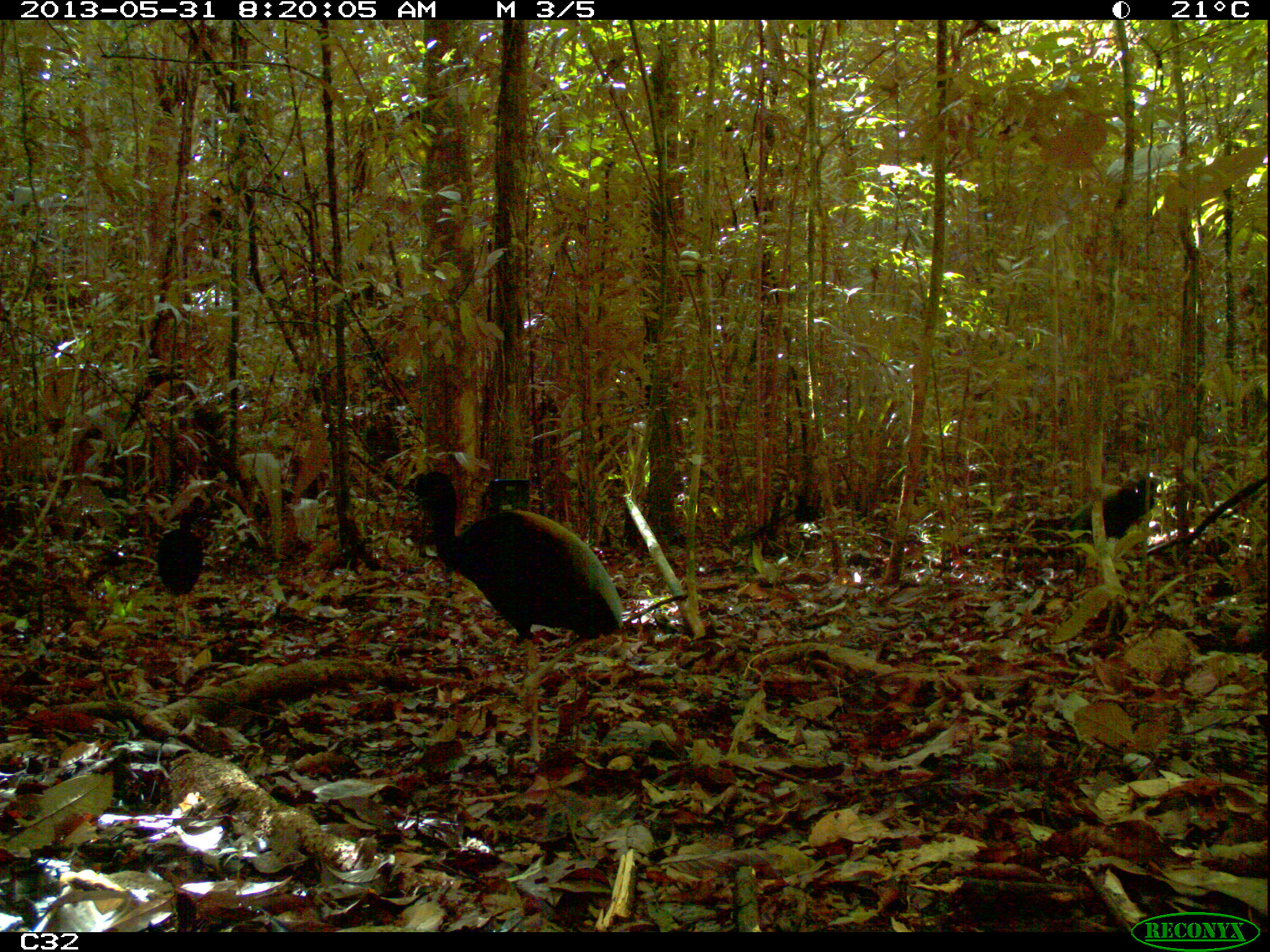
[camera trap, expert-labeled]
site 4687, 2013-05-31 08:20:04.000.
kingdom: Animalia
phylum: Chordata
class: Aves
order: Gruiformes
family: Psophiidae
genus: Psophia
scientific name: Psophia crepitans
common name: gray-winged trumpeter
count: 4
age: adult